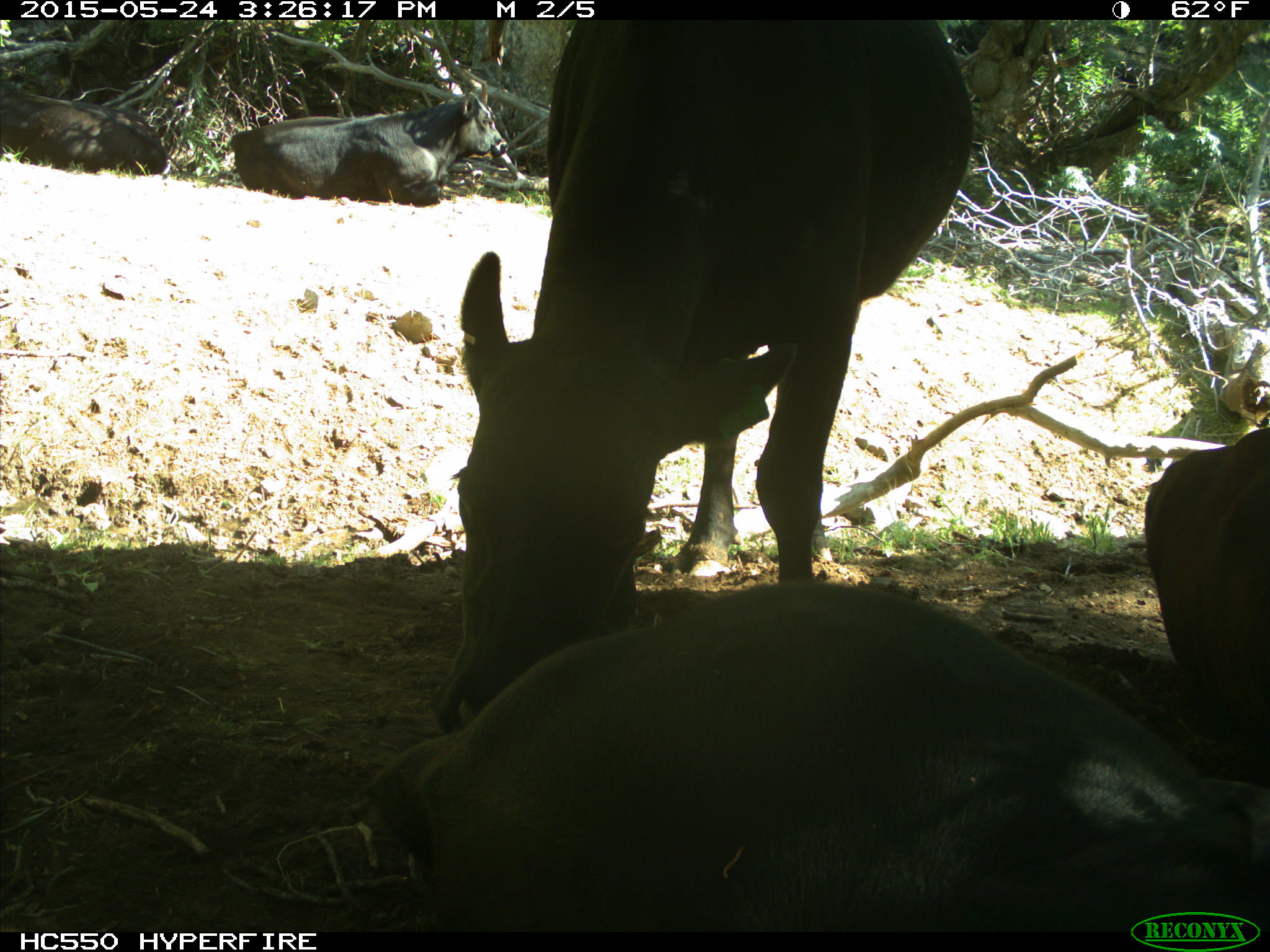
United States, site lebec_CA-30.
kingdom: Animalia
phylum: Chordata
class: Mammalia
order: Artiodactyla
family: Bovidae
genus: Bos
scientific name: Bos taurus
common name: domestic cow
Bos taurus (domestic cow).